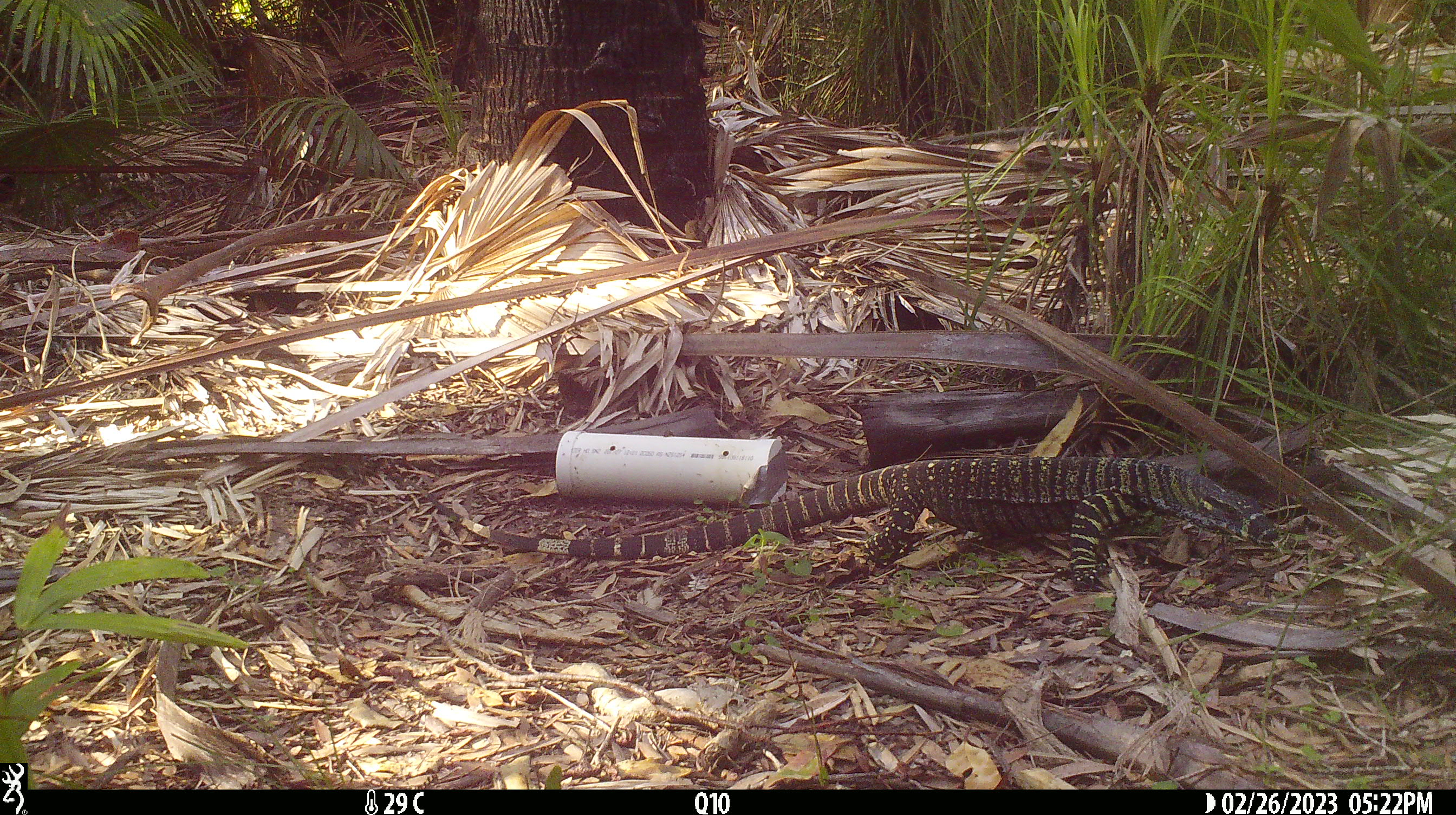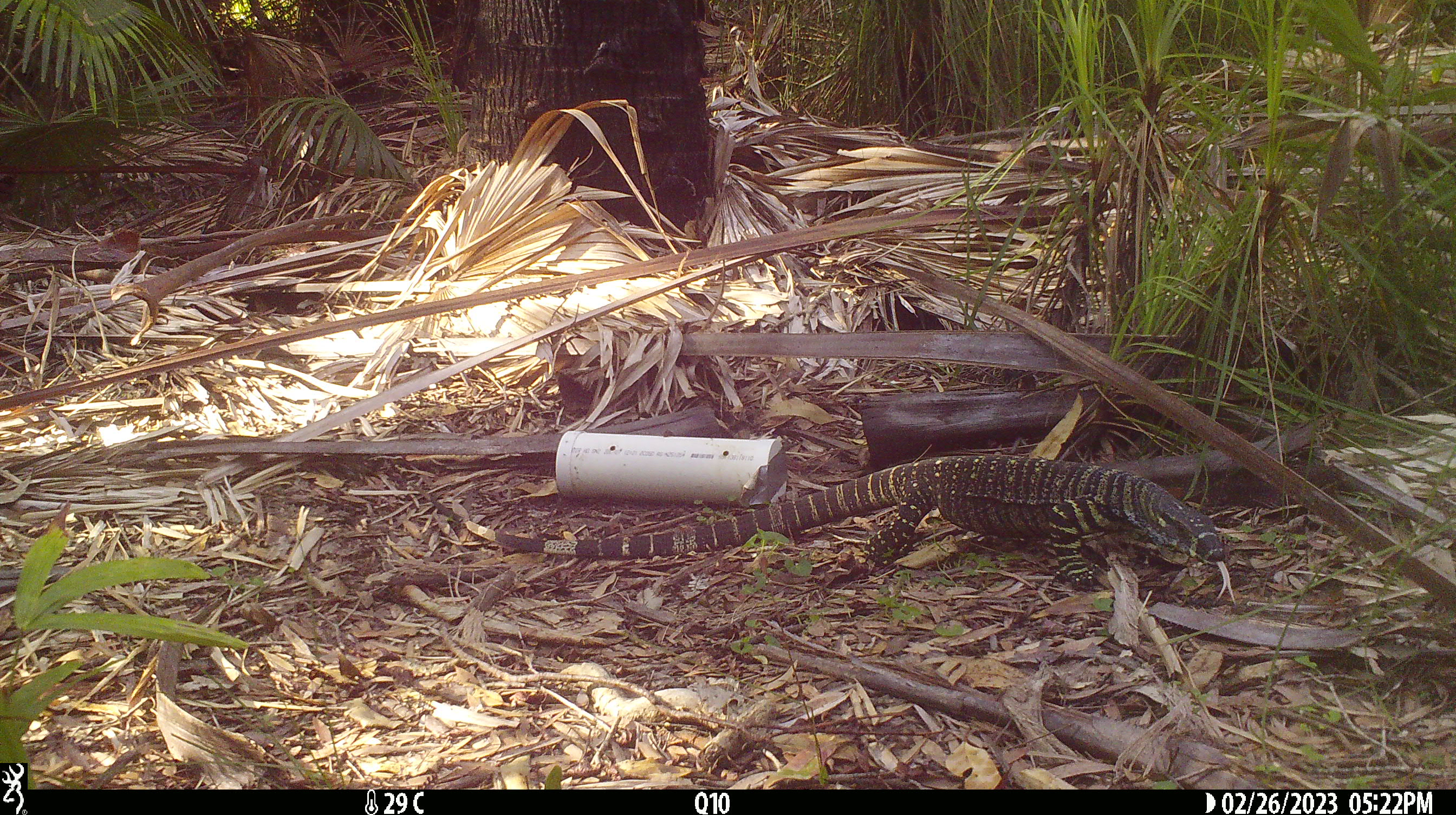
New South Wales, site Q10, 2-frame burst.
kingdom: Animalia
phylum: Chordata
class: Reptilia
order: Squamata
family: Varanidae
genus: Varanus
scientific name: Varanus varius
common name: lace monitor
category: goanna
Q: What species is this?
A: Goanna (lace monitor) (Varanus varius).